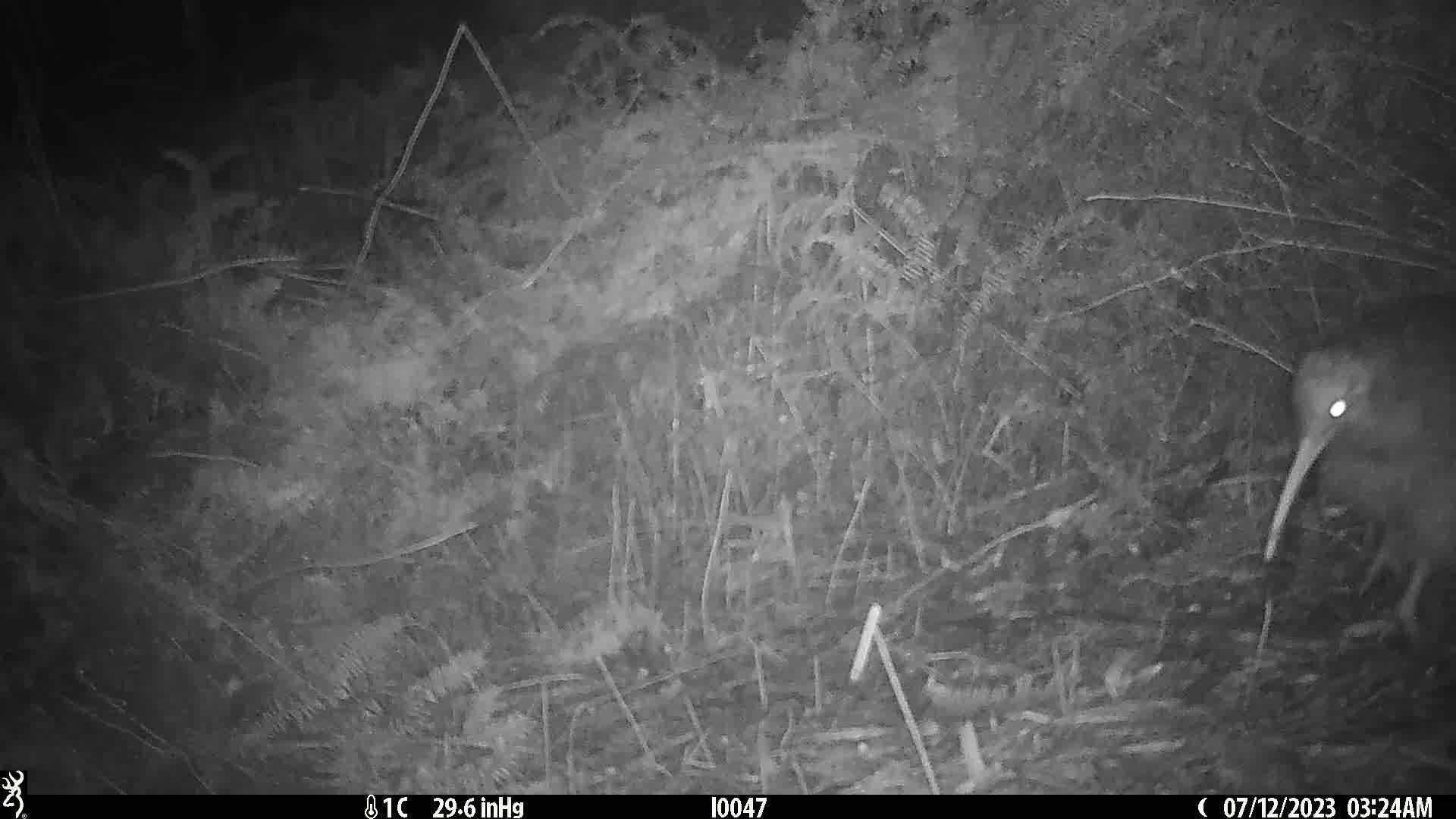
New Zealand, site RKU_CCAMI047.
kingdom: Animalia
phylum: Chordata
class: Aves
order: Apterygiformes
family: Apterygidae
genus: Apteryx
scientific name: Apteryx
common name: kiwi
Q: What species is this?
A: Kiwi (Apteryx).